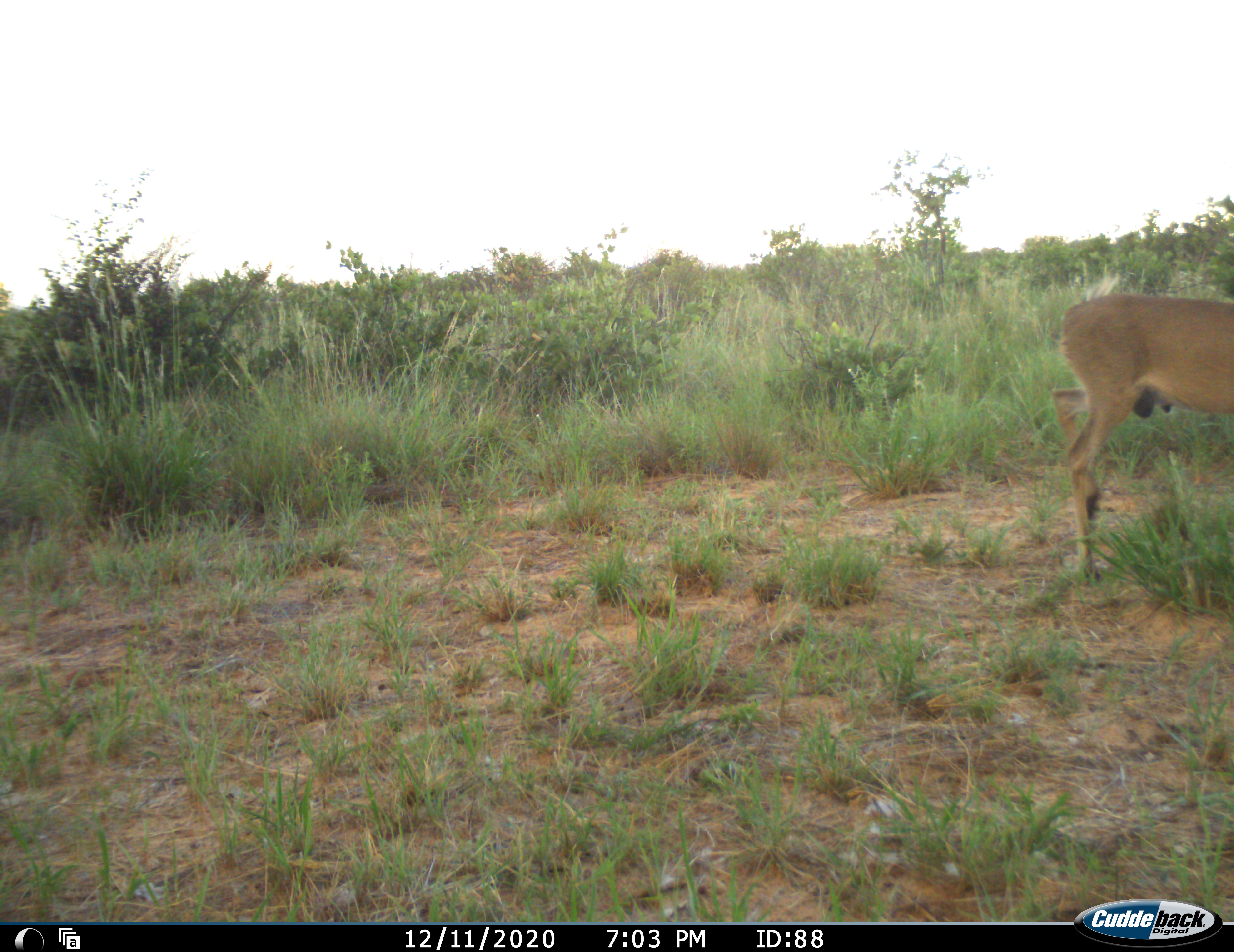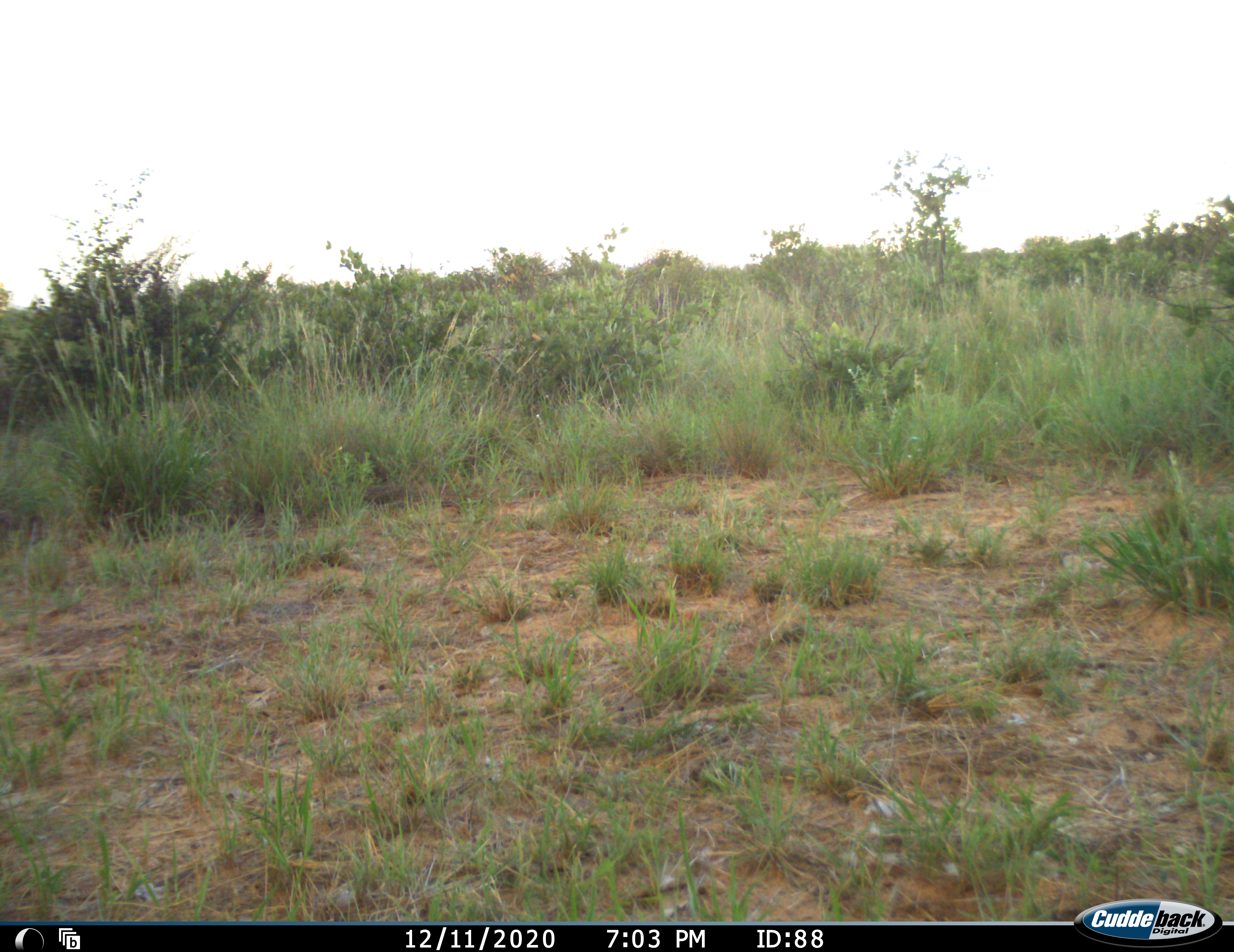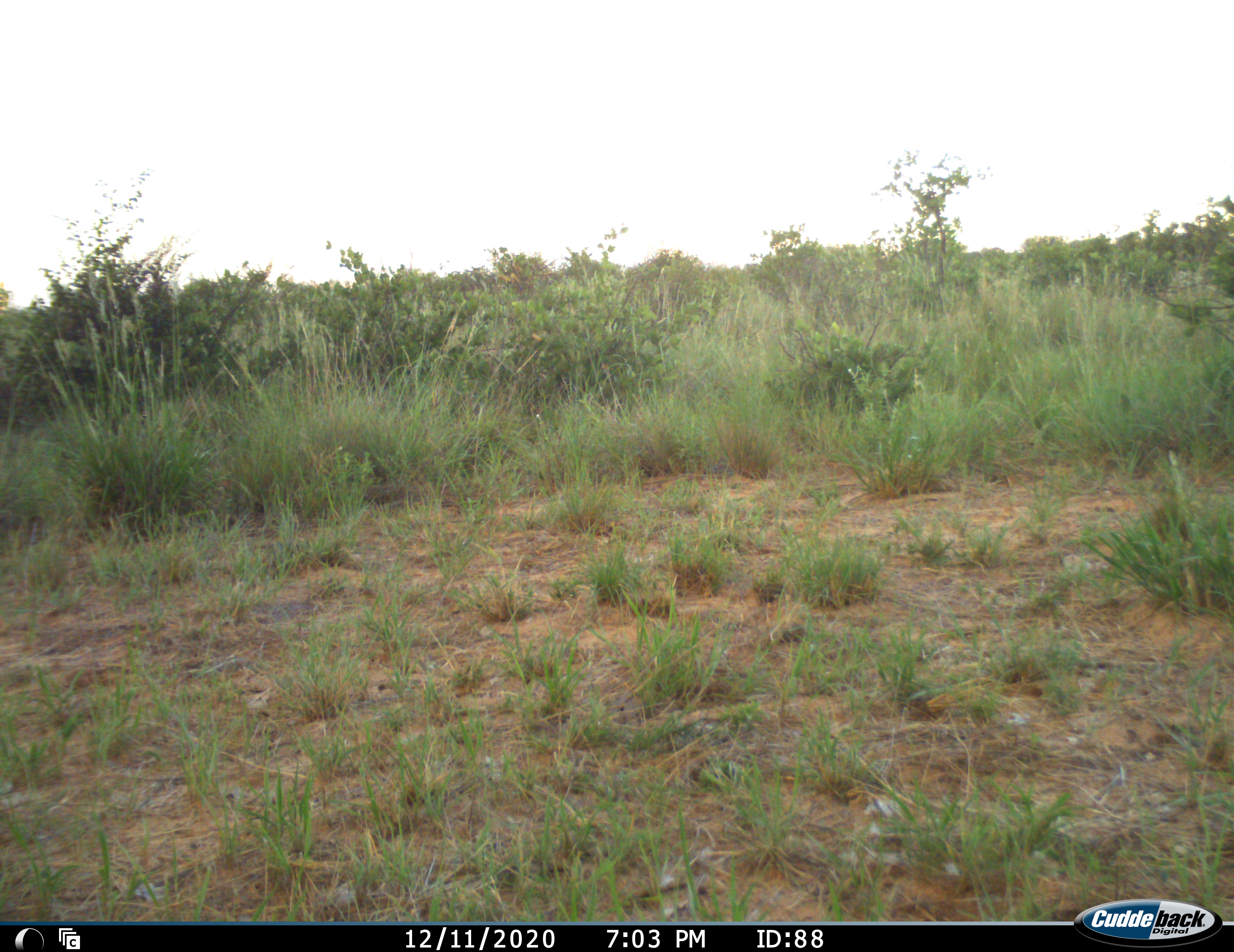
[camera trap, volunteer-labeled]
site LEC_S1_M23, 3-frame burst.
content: unidentified animal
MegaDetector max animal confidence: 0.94